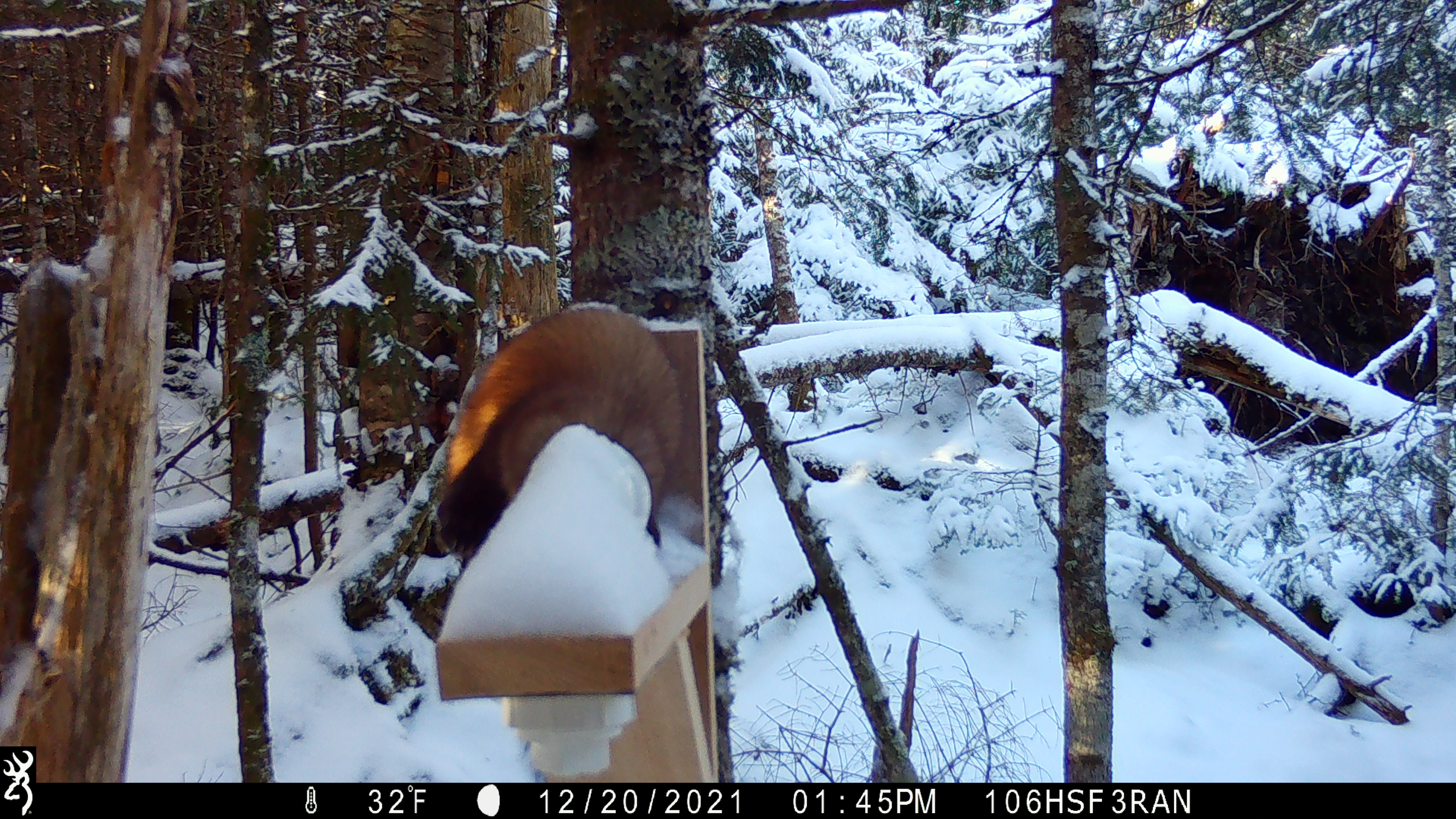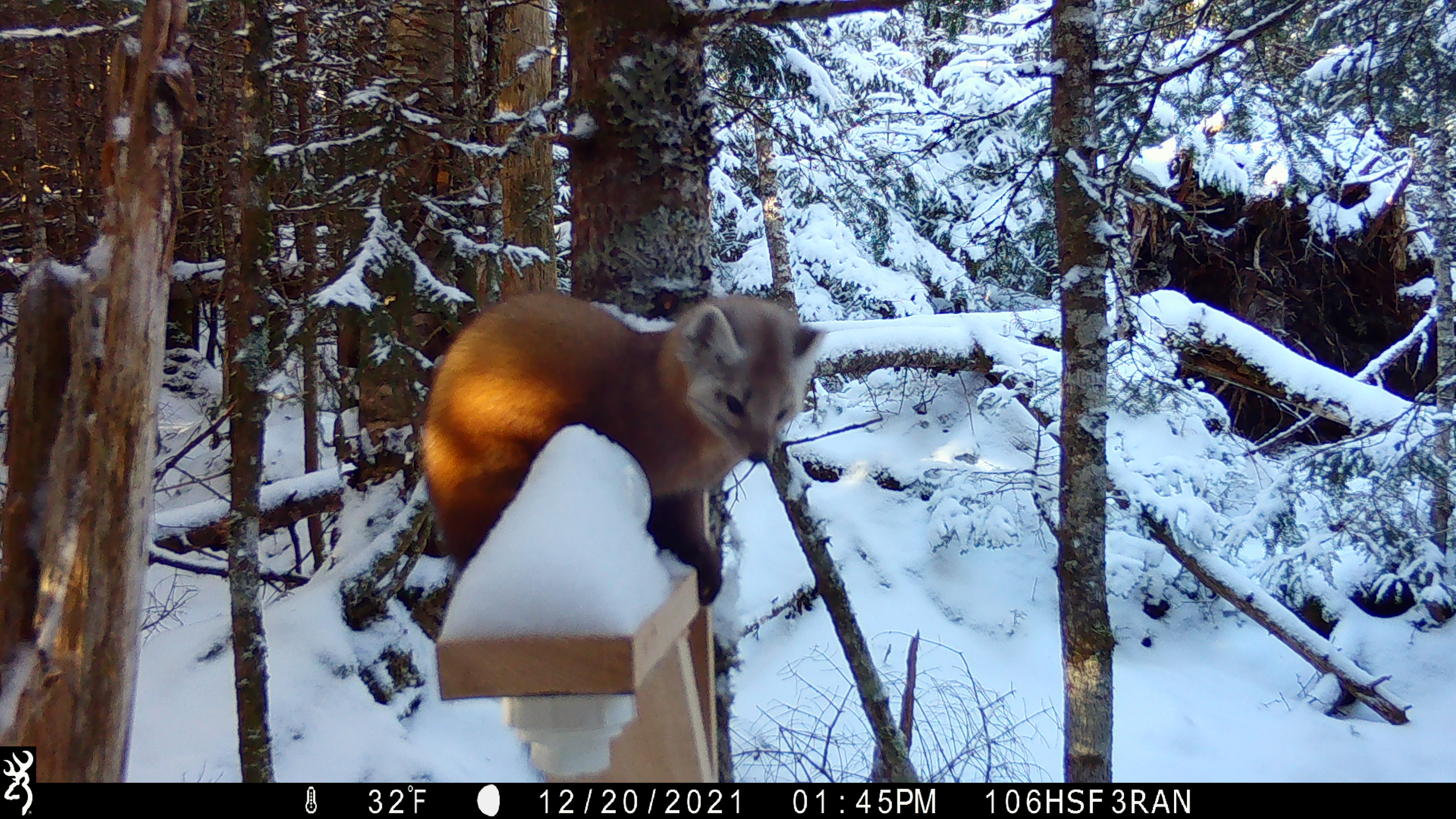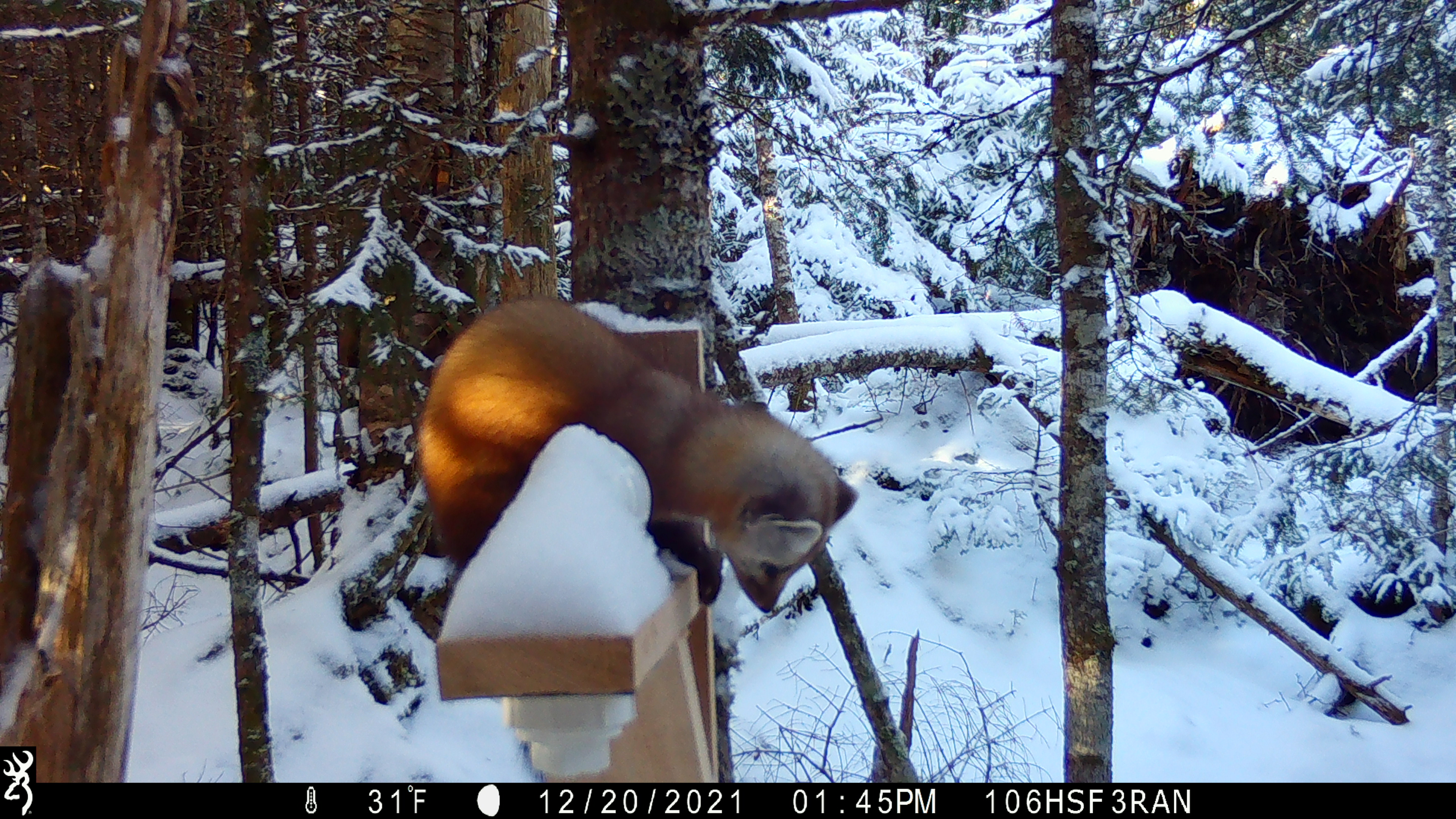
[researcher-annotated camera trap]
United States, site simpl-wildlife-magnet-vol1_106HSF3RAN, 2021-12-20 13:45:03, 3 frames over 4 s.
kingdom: Animalia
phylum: Chordata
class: Mammalia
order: Carnivora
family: Mustelidae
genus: Martes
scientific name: Martes americana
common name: american marten